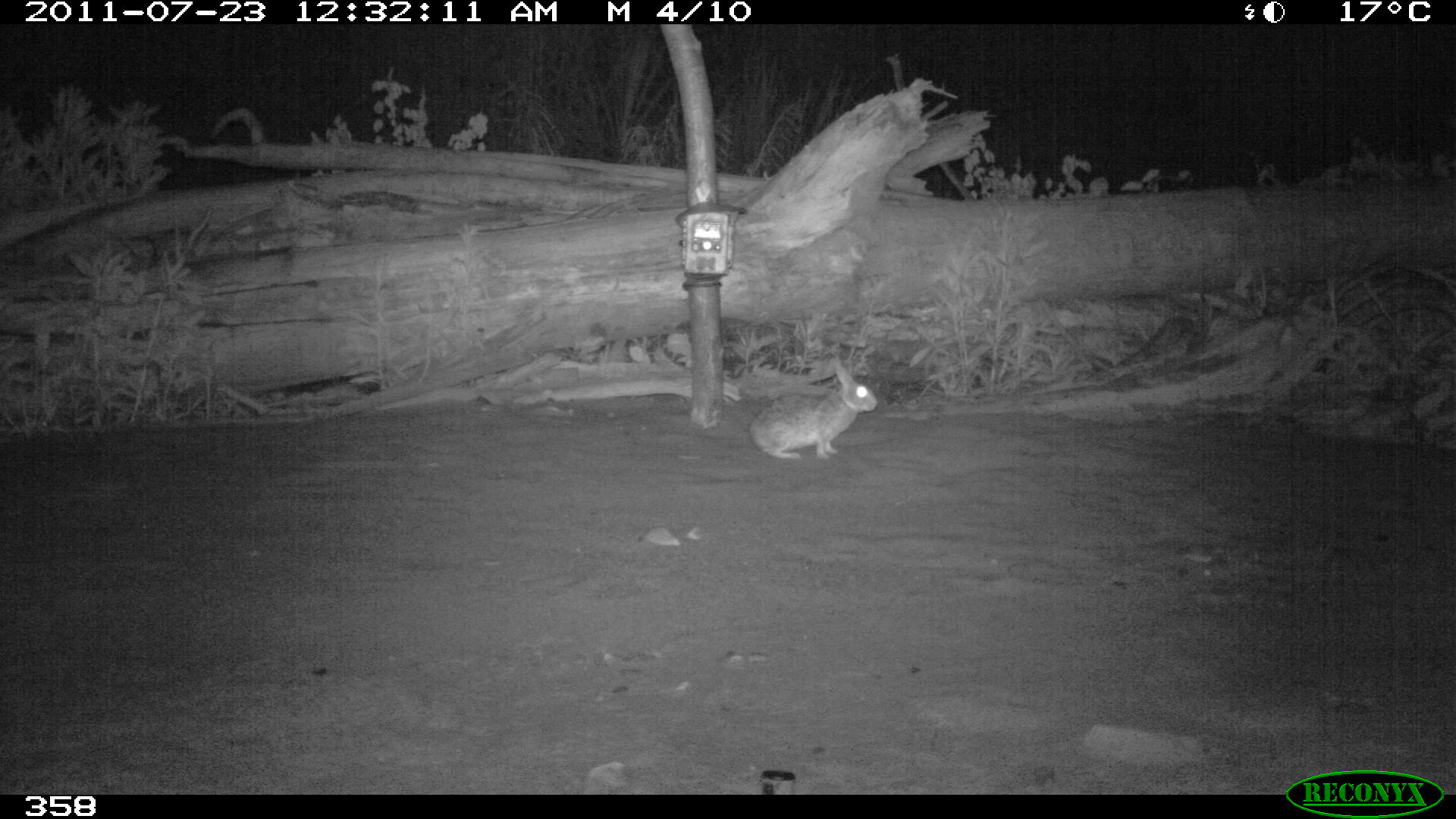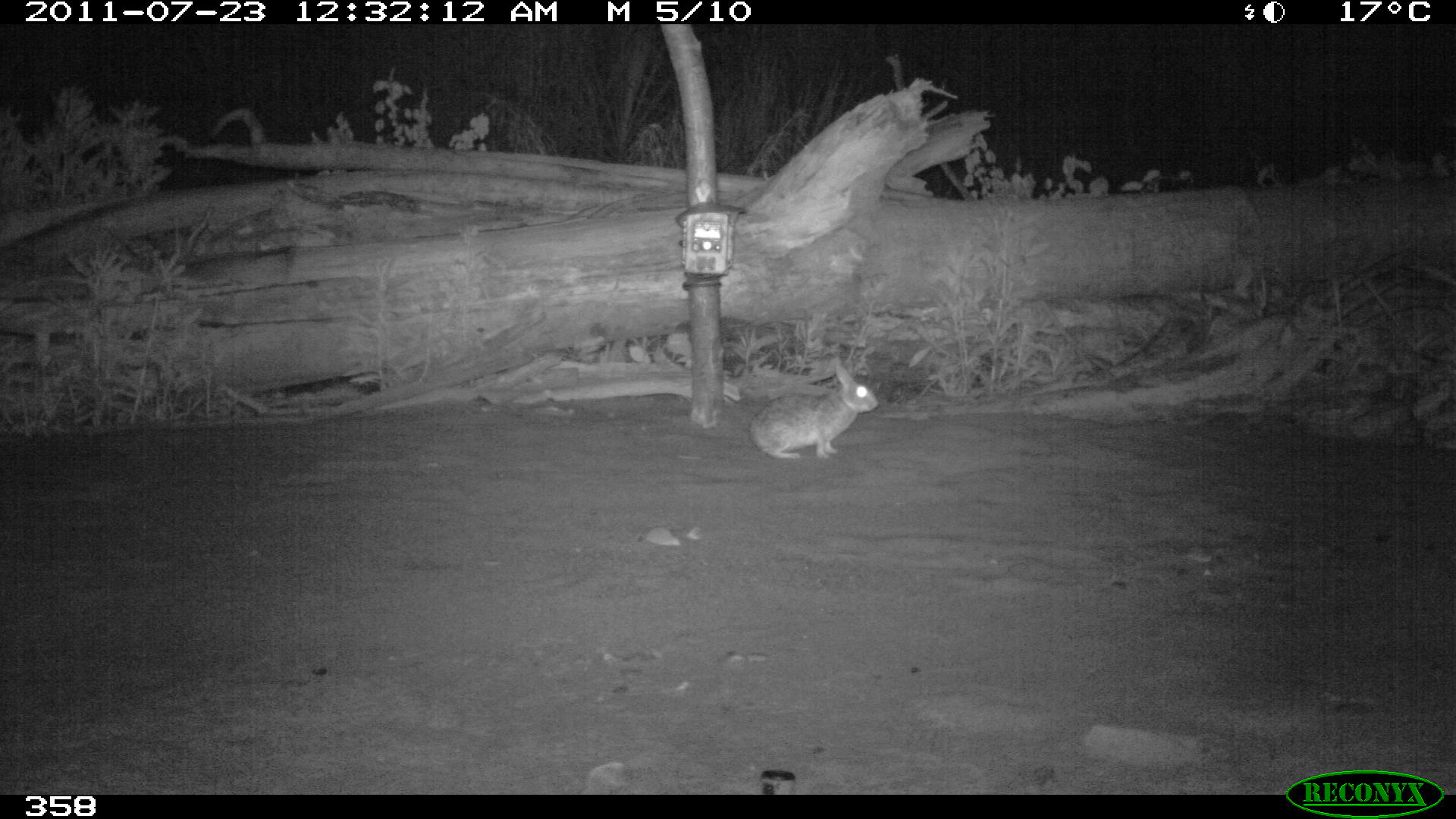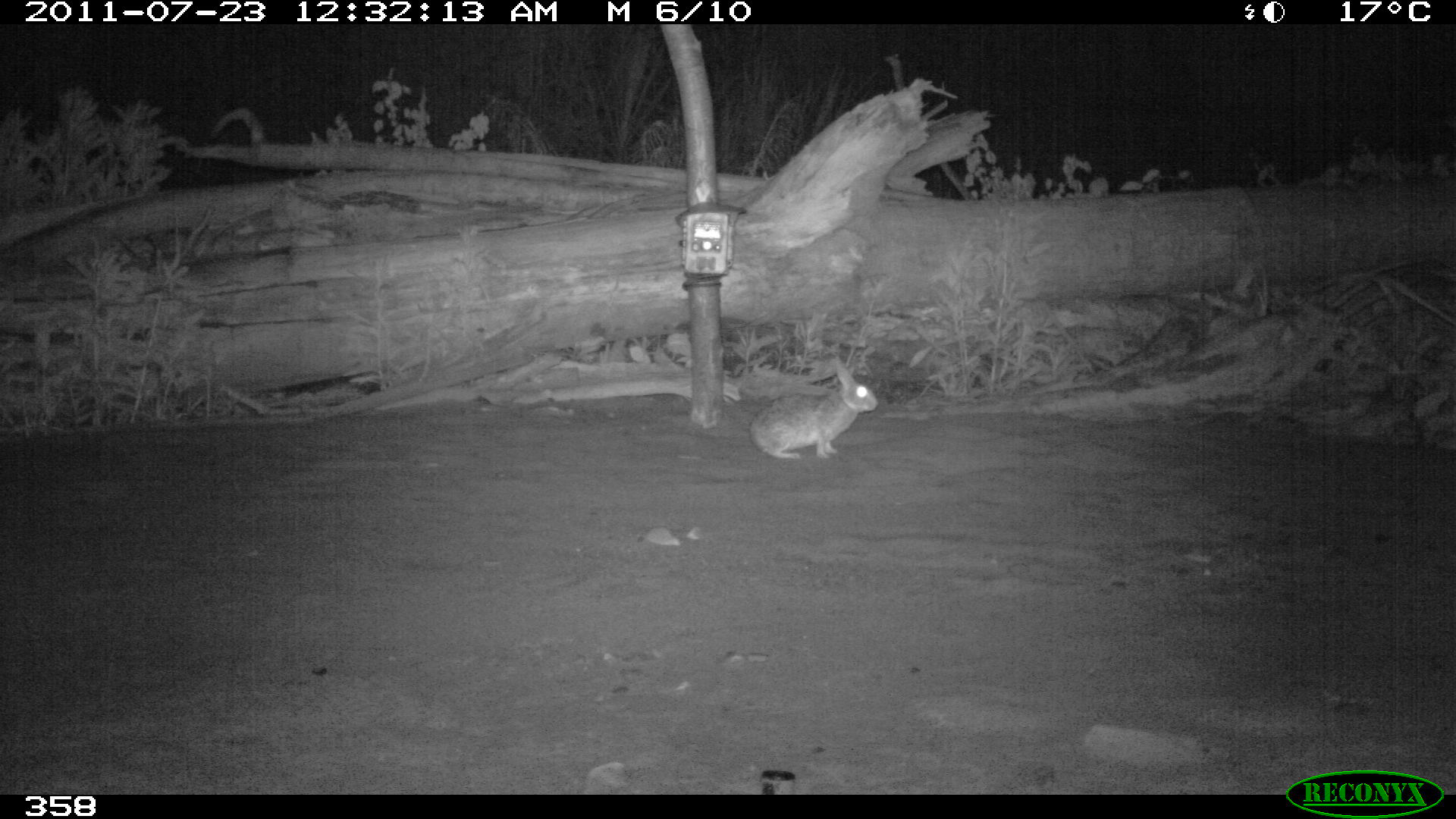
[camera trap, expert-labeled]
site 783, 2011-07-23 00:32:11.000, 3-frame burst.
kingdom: Animalia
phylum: Chordata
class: Mammalia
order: Lagomorpha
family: Leporidae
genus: Sylvilagus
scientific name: Sylvilagus brasiliensis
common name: tapeti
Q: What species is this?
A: Sylvilagus brasiliensis (tapeti).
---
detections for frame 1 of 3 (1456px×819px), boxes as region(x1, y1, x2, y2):
sylvilagus brasiliensis: region(750, 357, 879, 458)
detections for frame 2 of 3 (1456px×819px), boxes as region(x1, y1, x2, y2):
sylvilagus brasiliensis: region(748, 363, 880, 460)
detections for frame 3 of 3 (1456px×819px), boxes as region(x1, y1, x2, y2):
sylvilagus brasiliensis: region(749, 356, 880, 460)